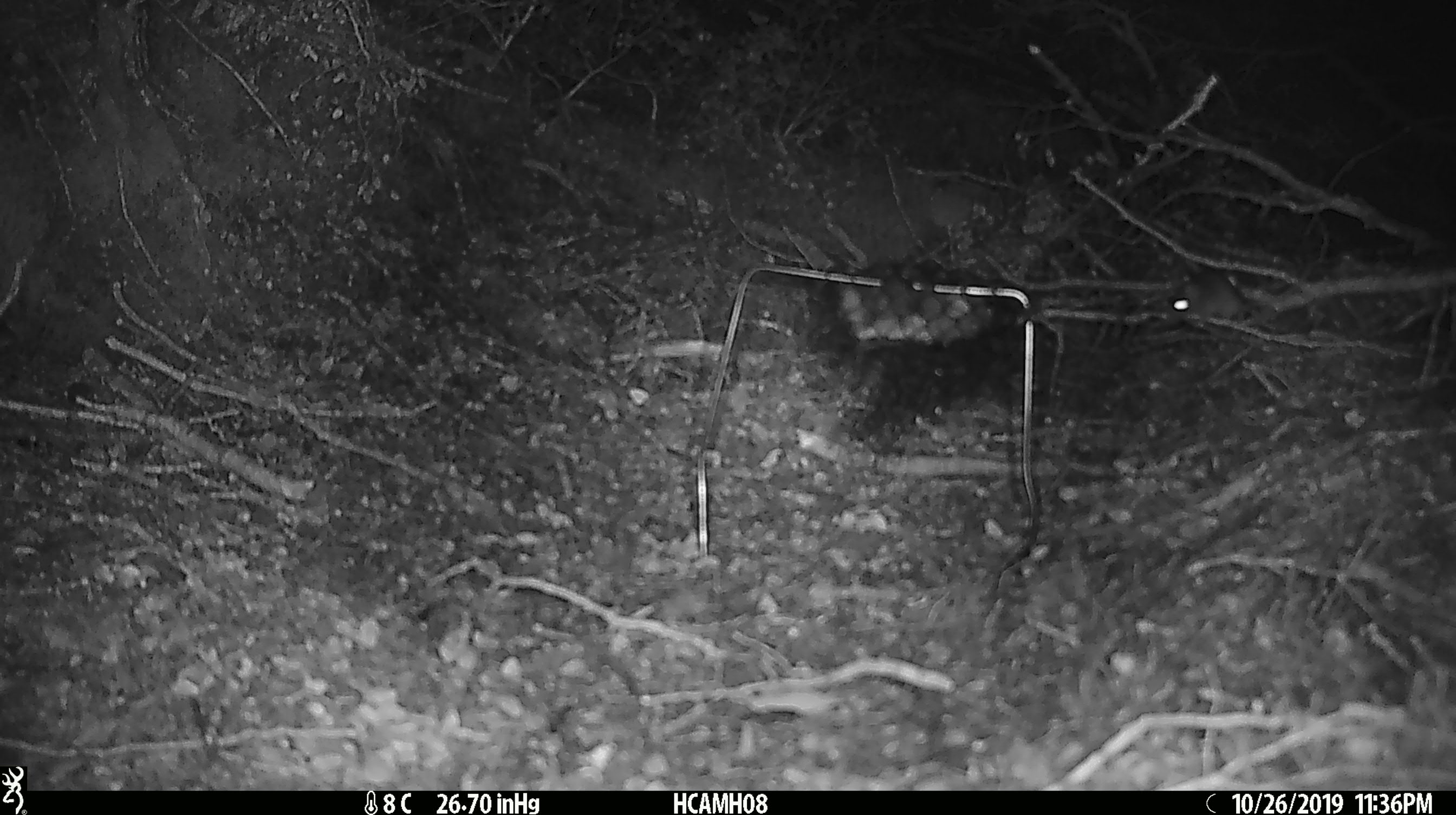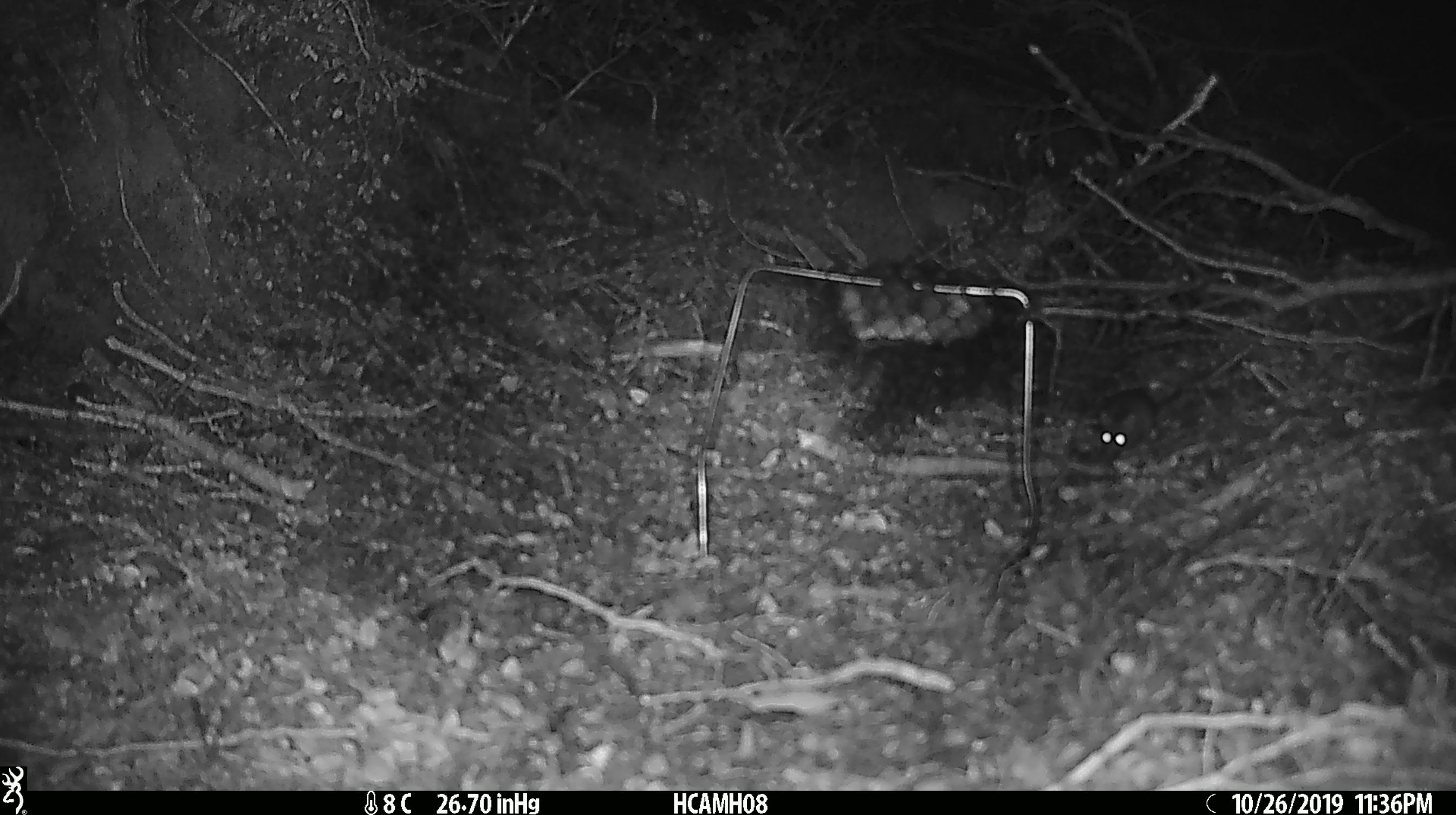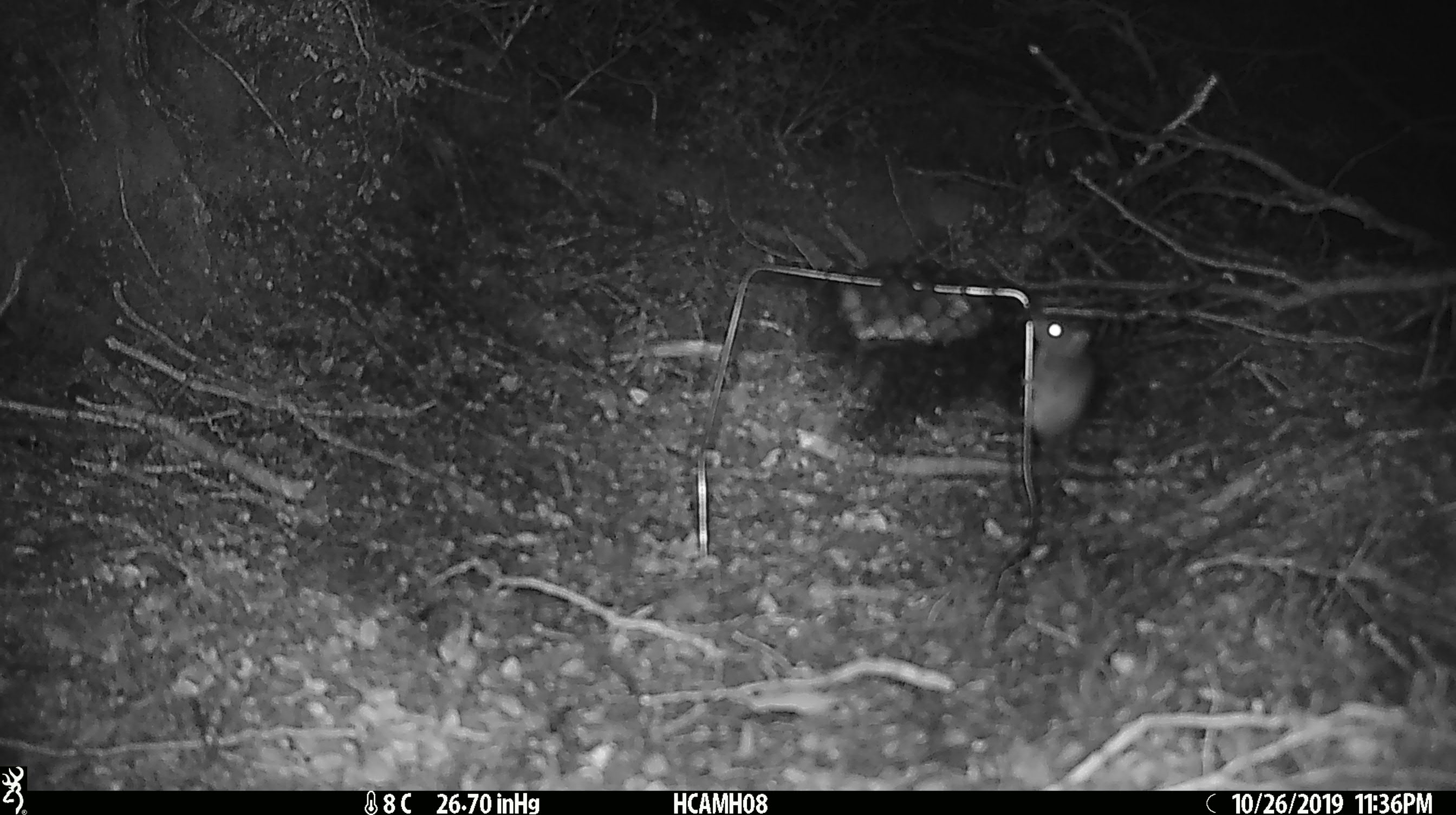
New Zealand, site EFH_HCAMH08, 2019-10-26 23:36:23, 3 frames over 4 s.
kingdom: Animalia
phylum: Chordata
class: Mammalia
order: Rodentia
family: Muridae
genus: Mus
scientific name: Mus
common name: mouse